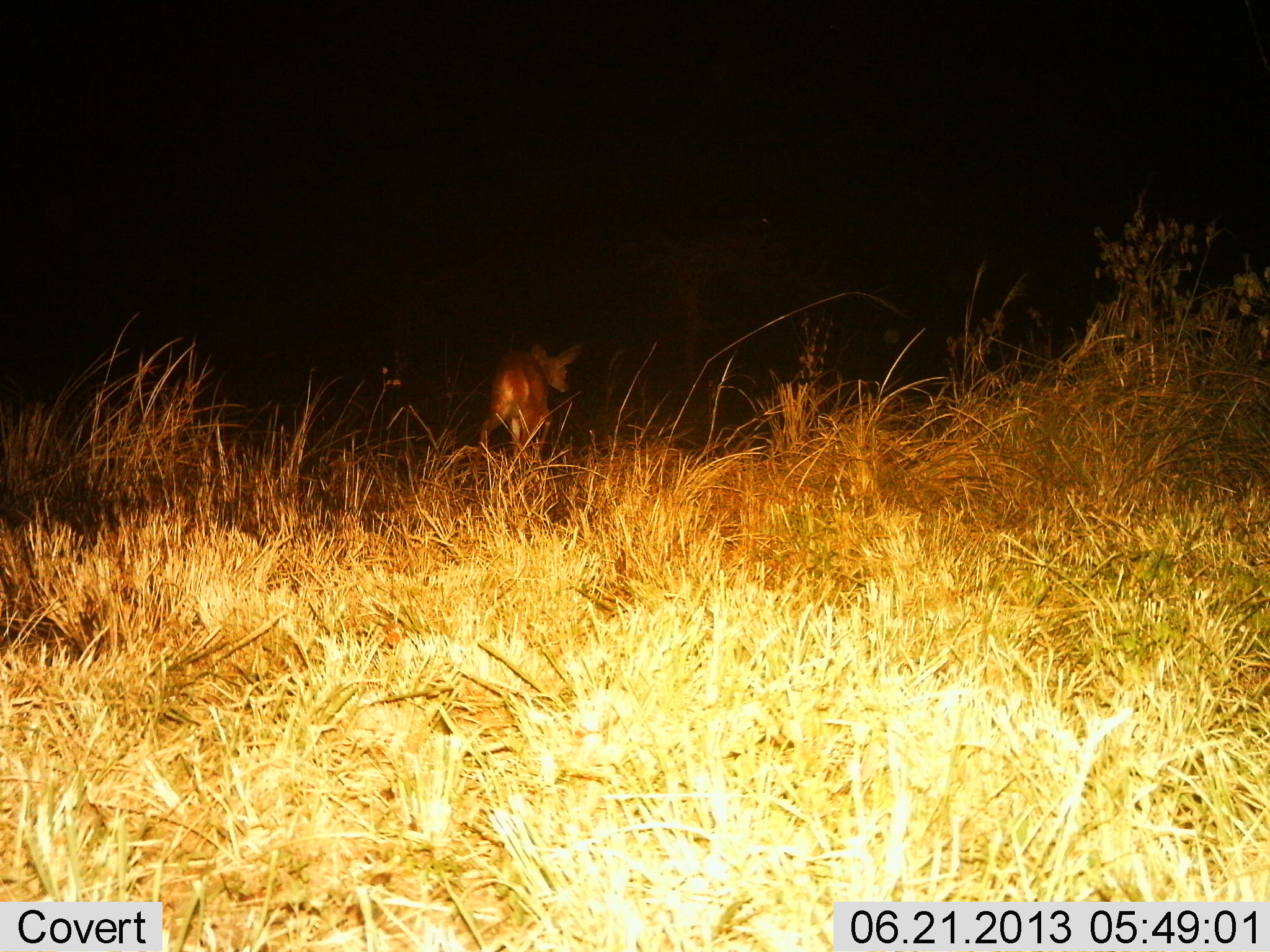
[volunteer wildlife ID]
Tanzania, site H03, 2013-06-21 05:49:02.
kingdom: Animalia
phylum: Chordata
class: Mammalia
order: Artiodactyla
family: Bovidae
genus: Redunca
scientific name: Redunca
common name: reedbuck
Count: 1.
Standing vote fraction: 50%.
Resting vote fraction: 0%.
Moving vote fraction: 50%.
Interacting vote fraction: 0%.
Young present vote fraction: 0%.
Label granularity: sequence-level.